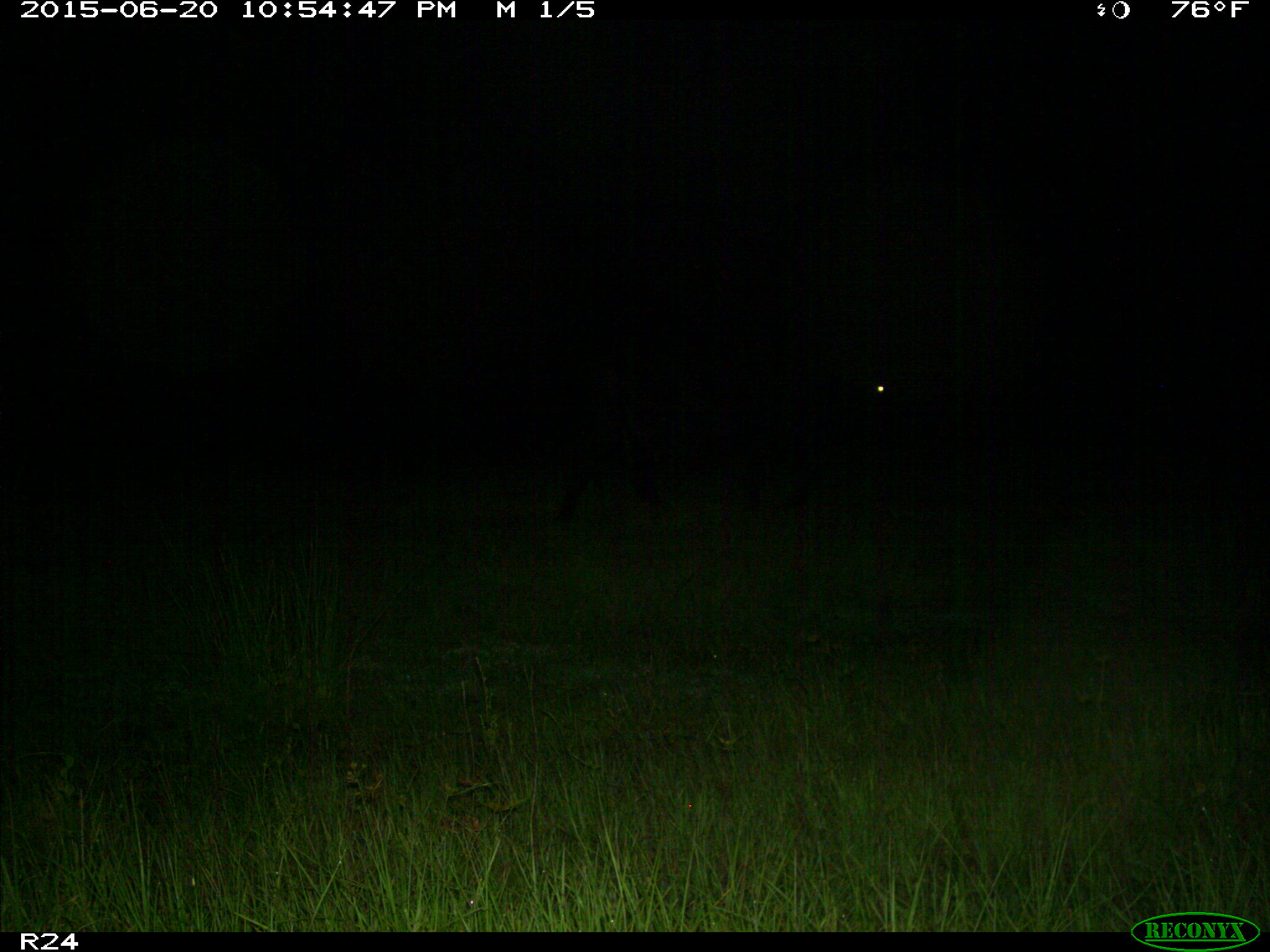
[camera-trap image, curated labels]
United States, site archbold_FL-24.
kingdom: Animalia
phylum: Chordata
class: Mammalia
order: Artiodactyla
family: Bovidae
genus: Bos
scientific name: Bos taurus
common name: domestic cow